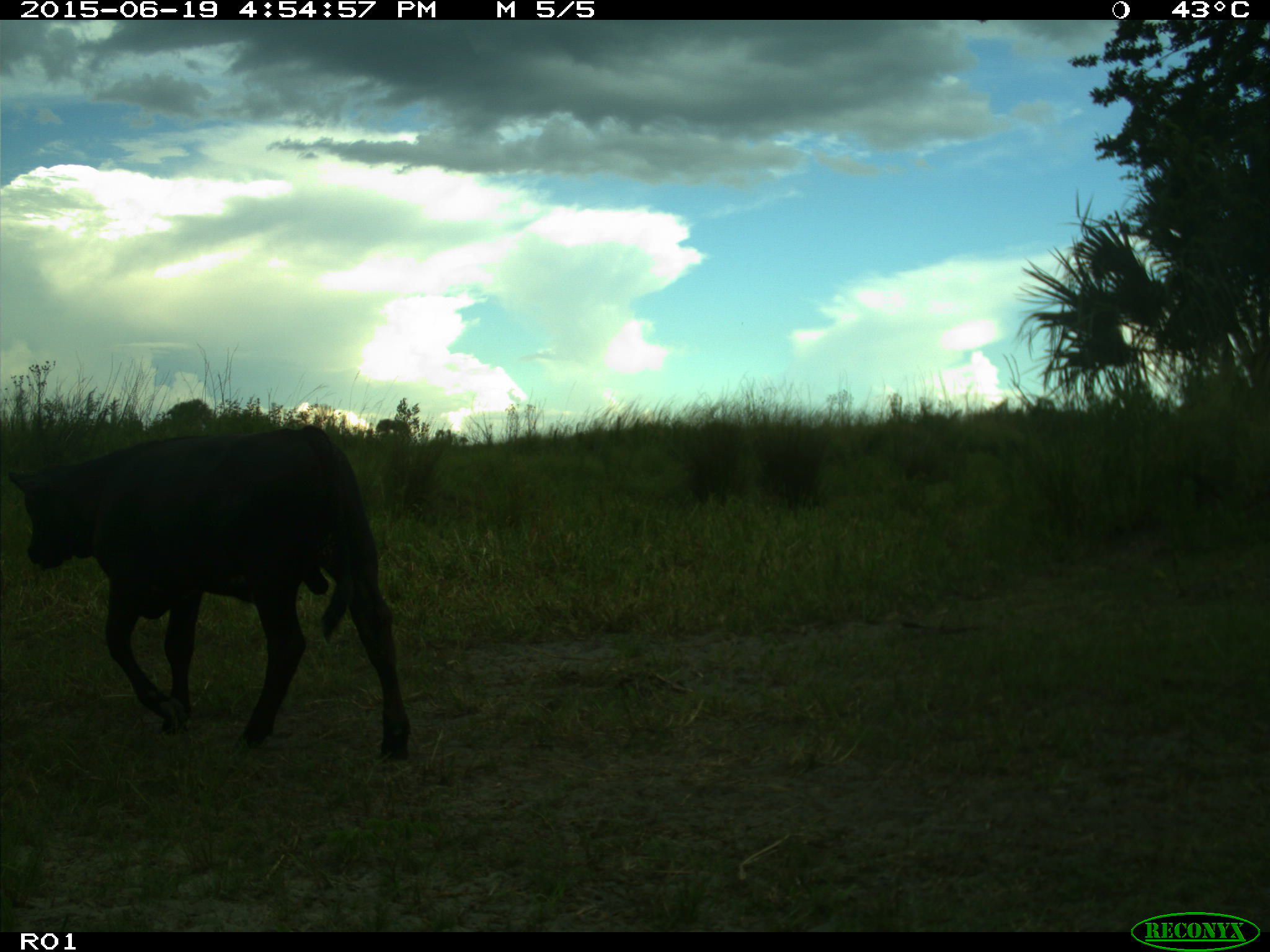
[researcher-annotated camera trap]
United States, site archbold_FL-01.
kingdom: Animalia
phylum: Chordata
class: Mammalia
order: Artiodactyla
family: Bovidae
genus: Bos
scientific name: Bos taurus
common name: domestic cow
Bos taurus (domestic cow).